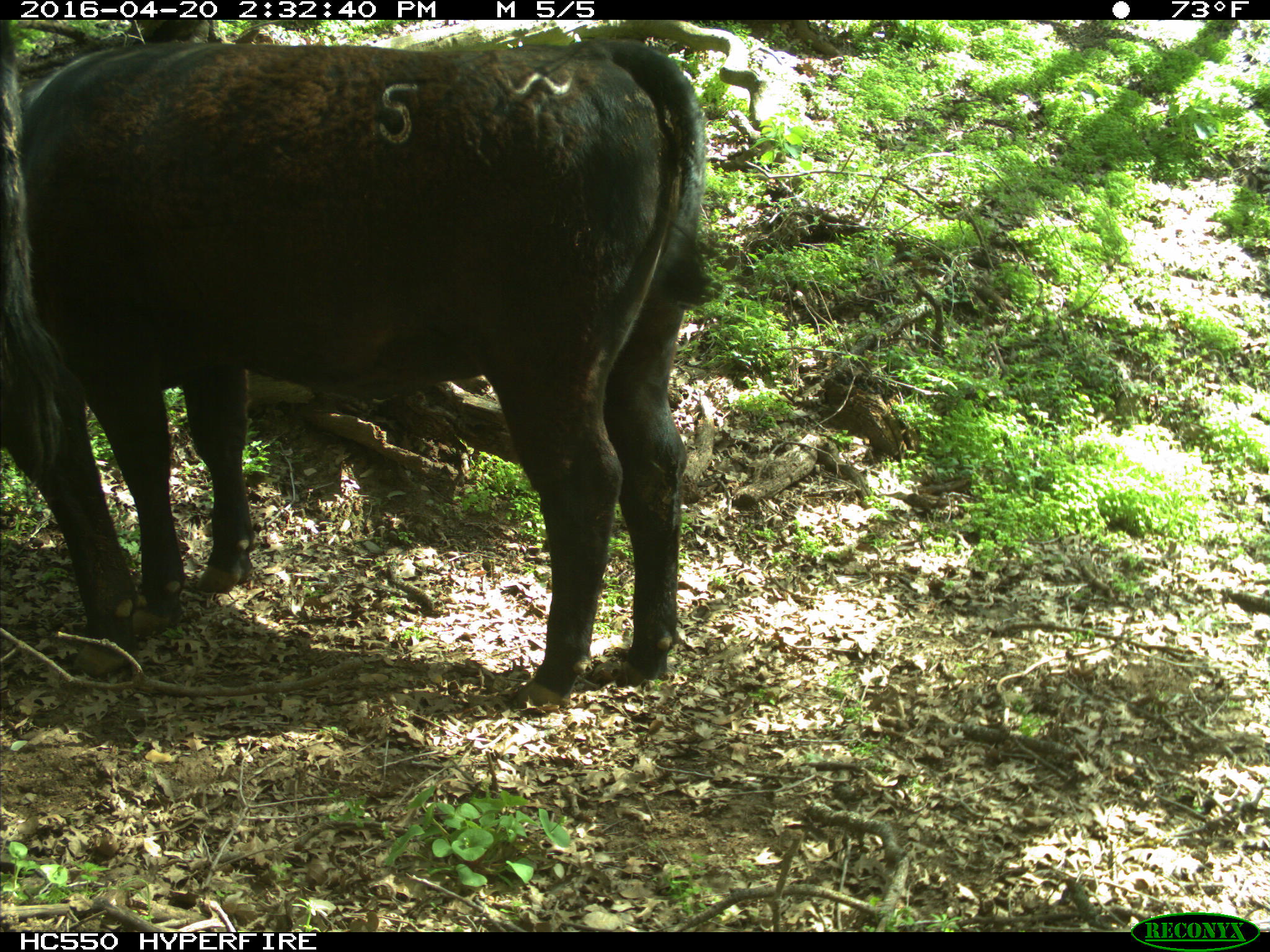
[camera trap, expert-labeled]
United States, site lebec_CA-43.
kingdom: Animalia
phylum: Chordata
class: Mammalia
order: Artiodactyla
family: Bovidae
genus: Bos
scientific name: Bos taurus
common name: domestic cow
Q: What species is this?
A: Bos taurus (domestic cow).